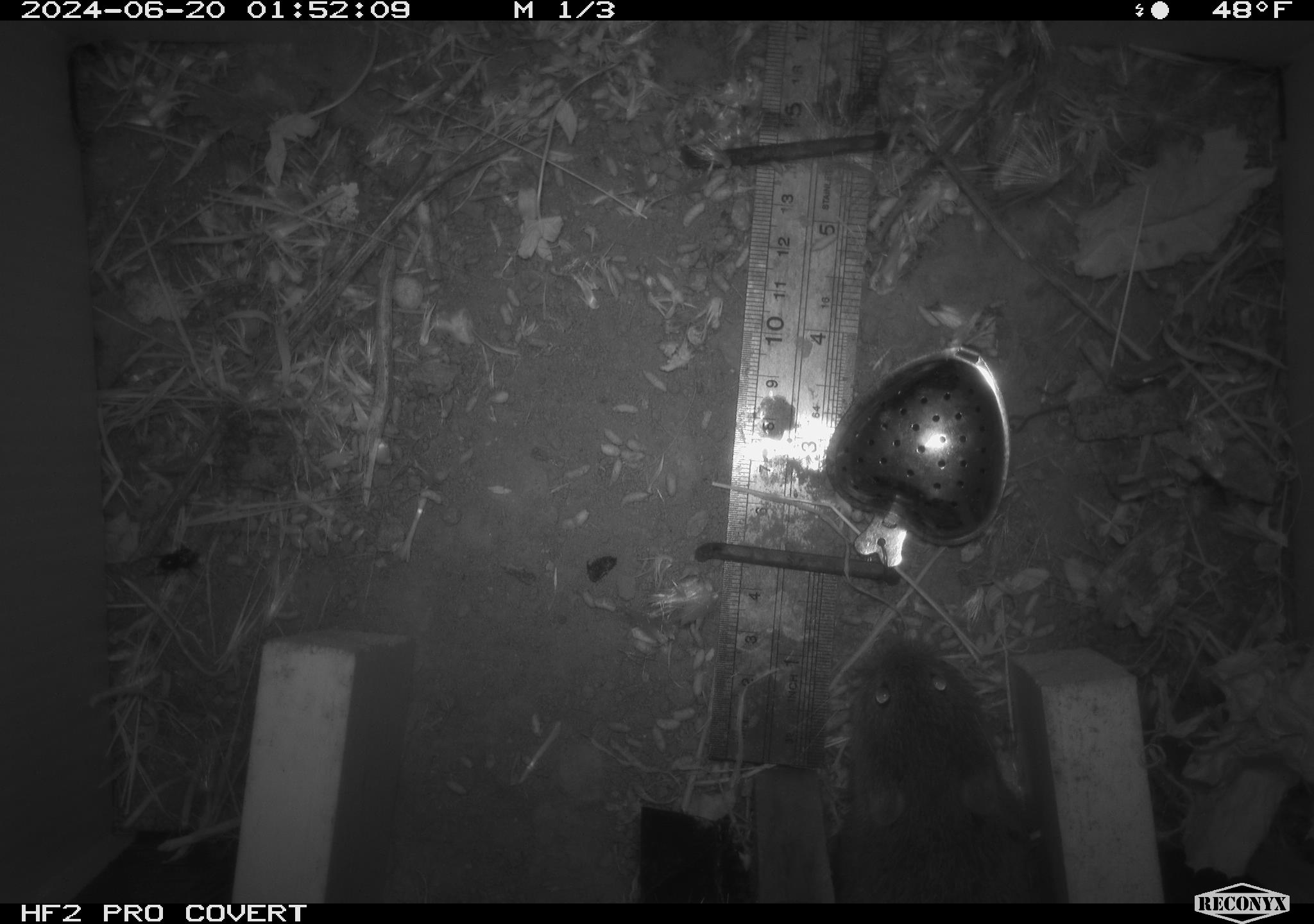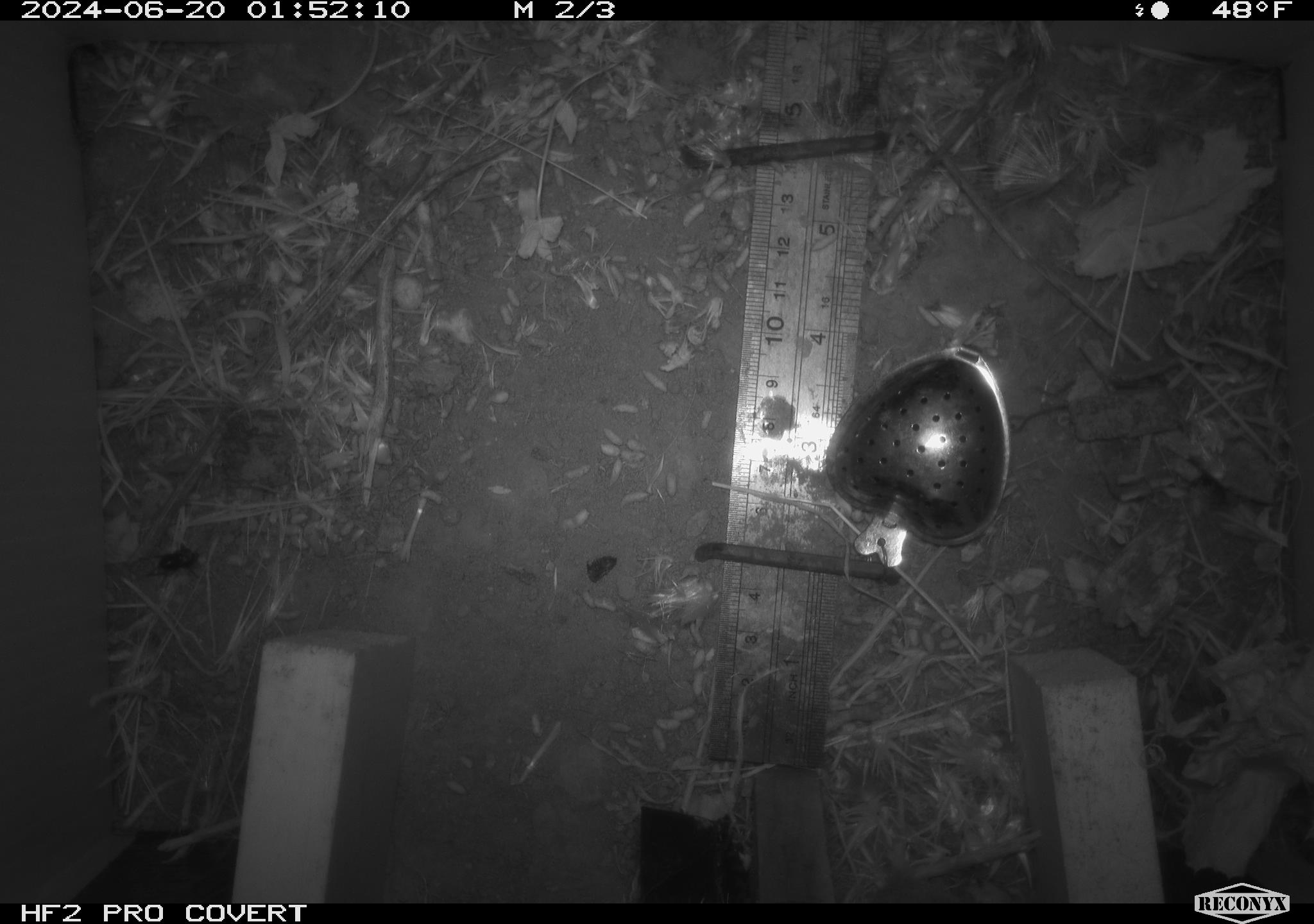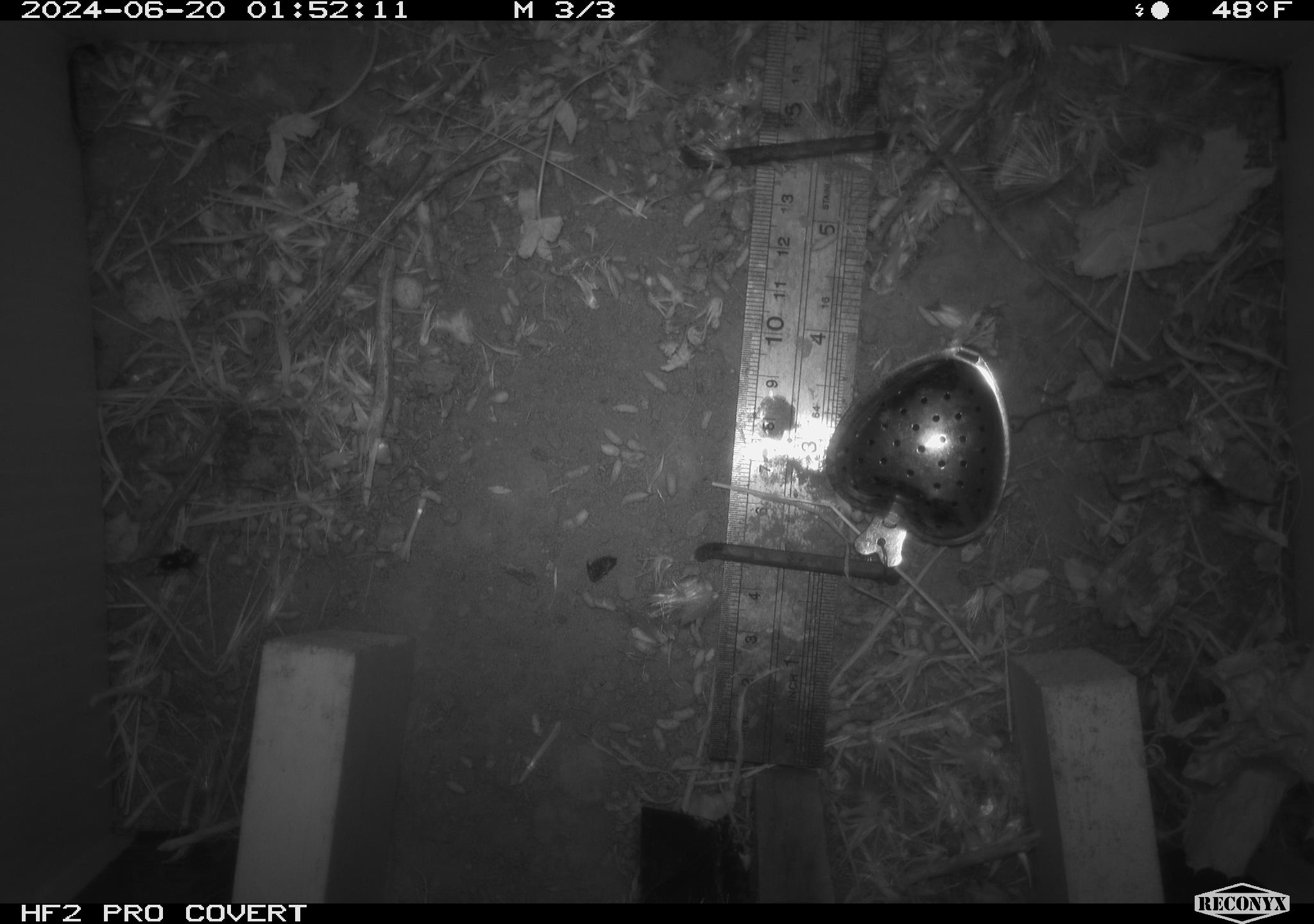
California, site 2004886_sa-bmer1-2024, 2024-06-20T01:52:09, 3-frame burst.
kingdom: Animalia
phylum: Chordata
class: Mammalia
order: Rodentia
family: Cricetidae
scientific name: Cricetidae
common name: hamsters, voles, lemmings, and allies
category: cricetidae family